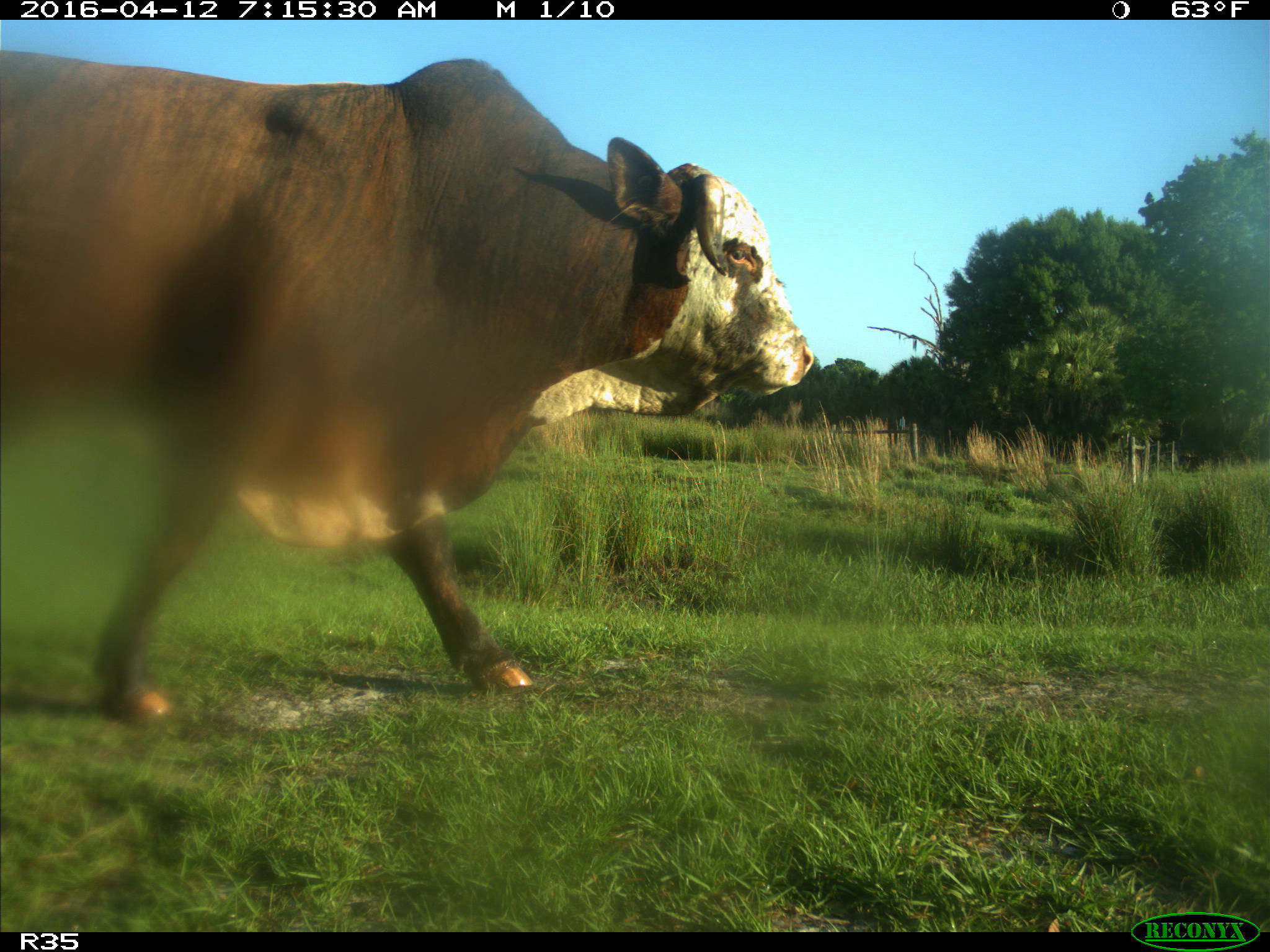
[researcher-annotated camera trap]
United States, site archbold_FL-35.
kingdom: Animalia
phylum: Chordata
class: Mammalia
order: Artiodactyla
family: Bovidae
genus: Bos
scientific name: Bos taurus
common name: domestic cow